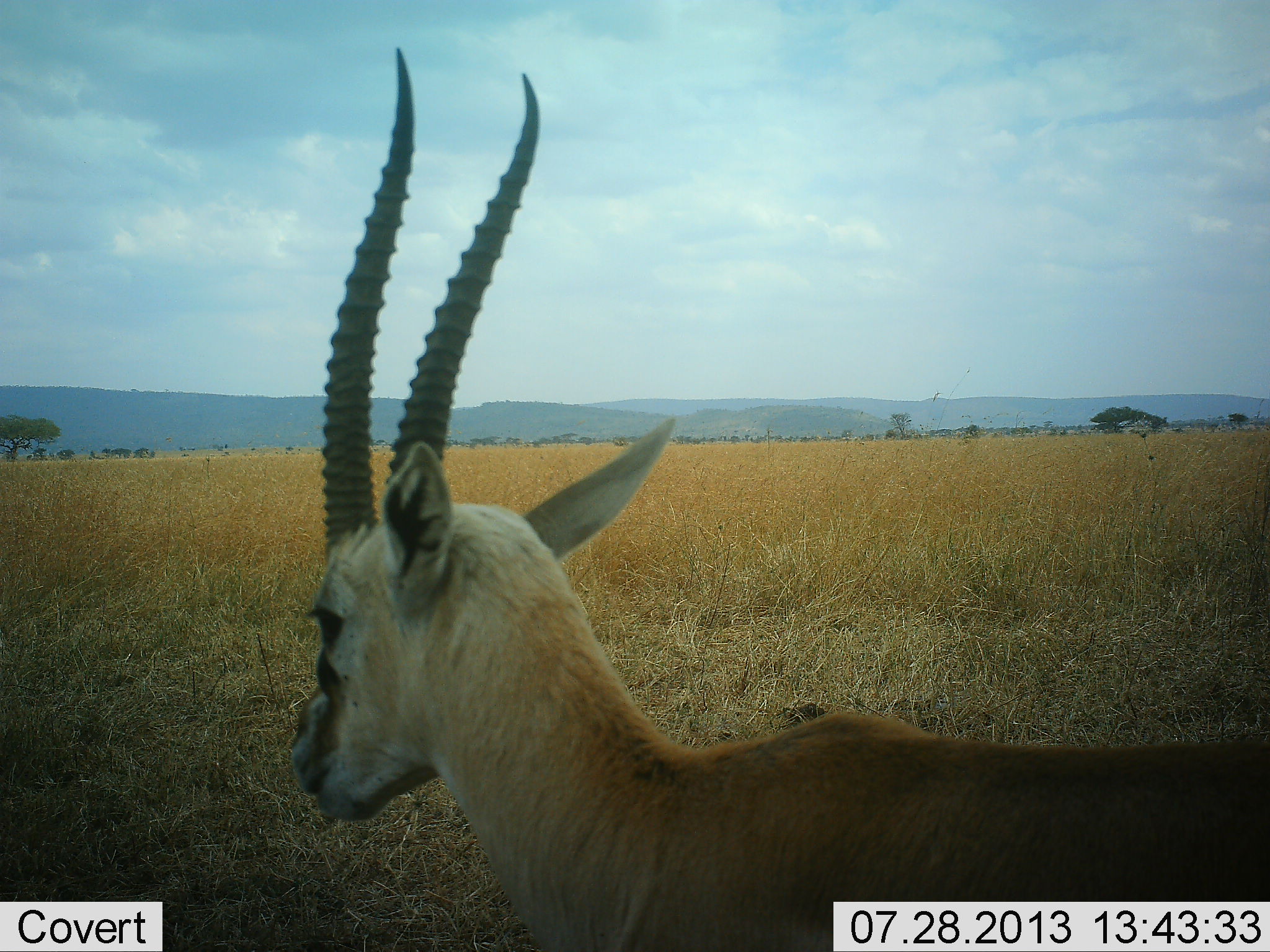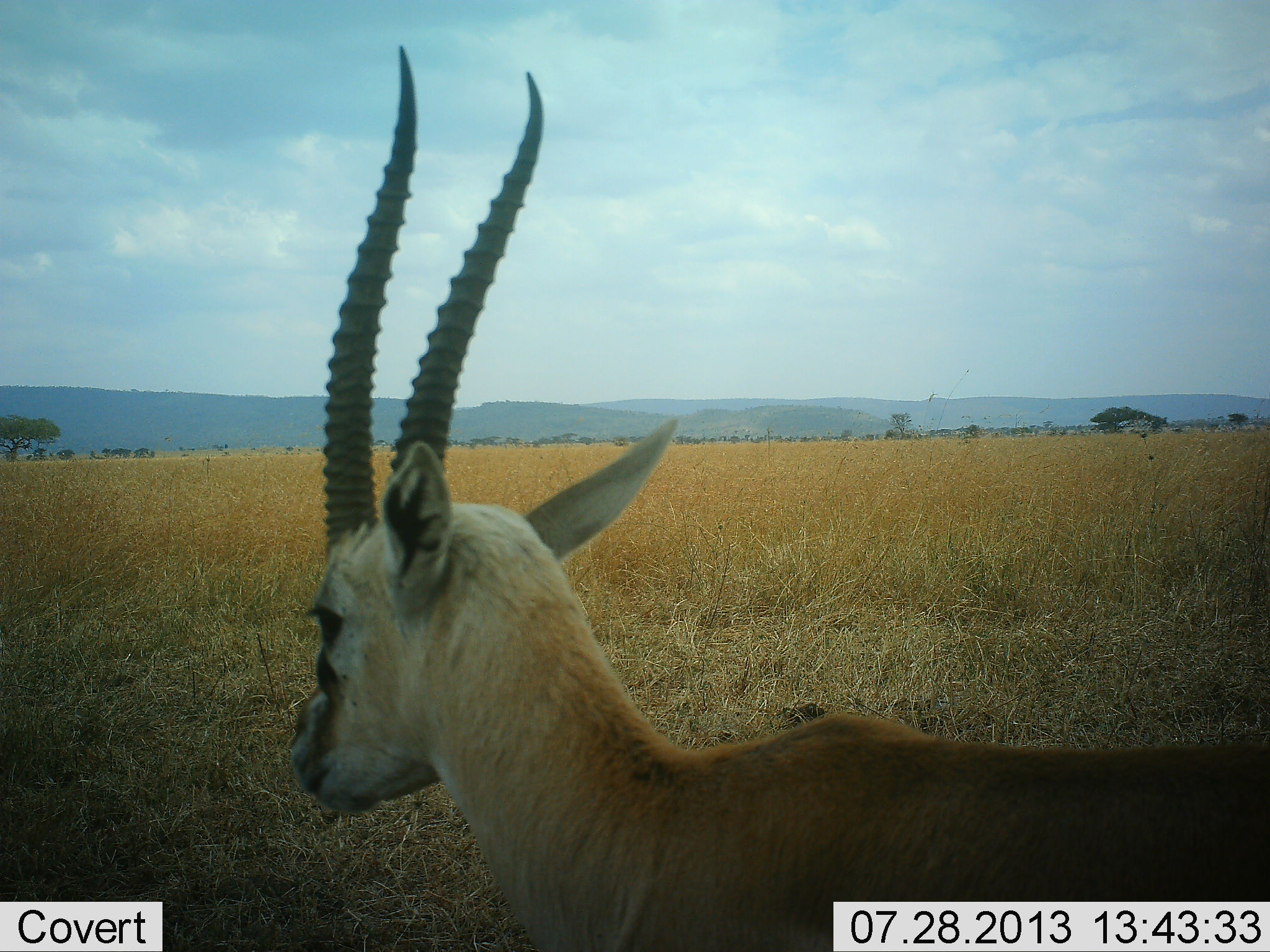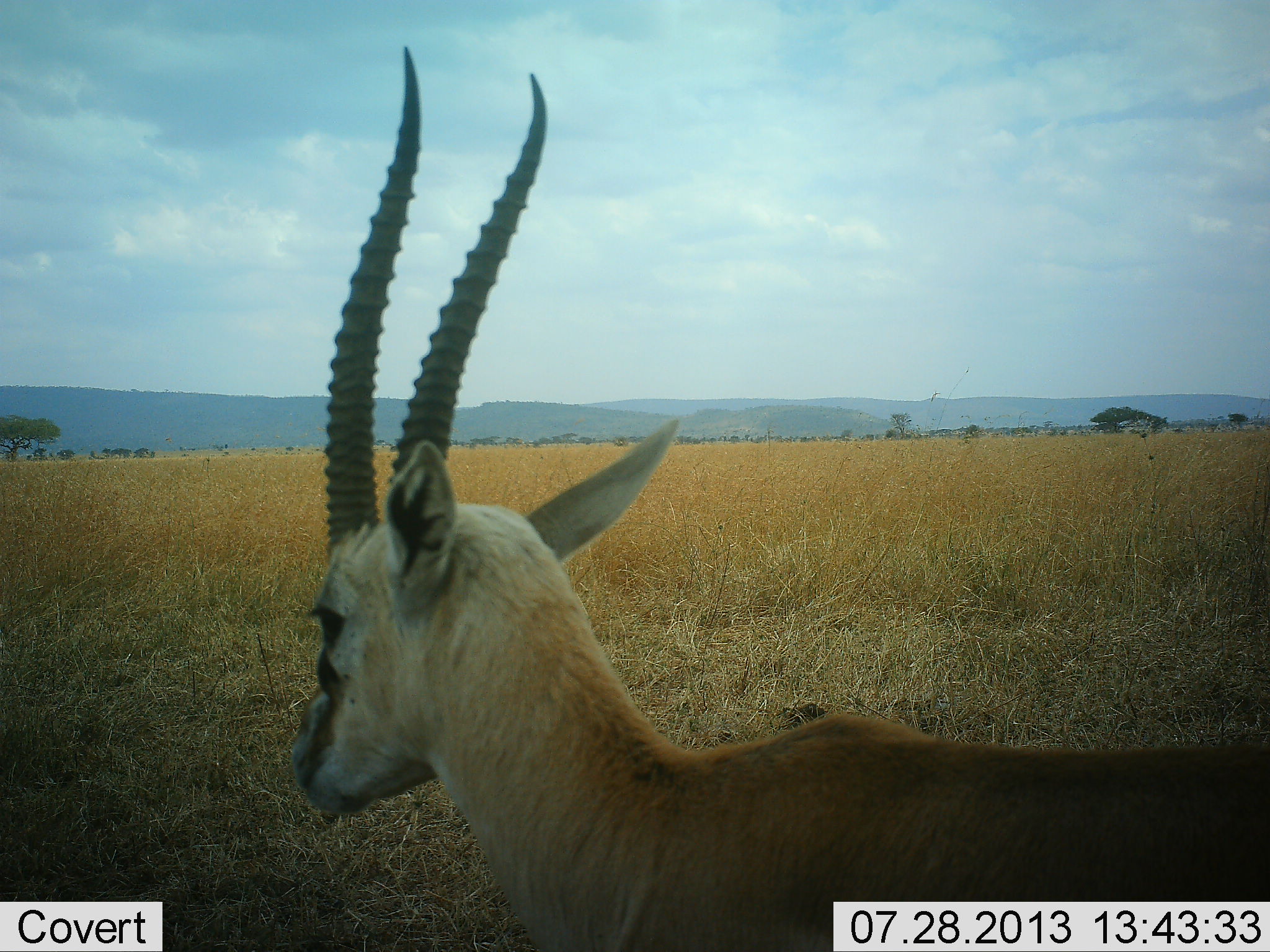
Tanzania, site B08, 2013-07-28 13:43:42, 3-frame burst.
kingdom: Animalia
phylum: Chordata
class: Mammalia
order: Artiodactyla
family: Bovidae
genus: Eudorcas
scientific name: Eudorcas thomsonii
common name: thomson's gazelle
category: gazellethomsons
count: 1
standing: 59%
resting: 6%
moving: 6%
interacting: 0%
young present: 0%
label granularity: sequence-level